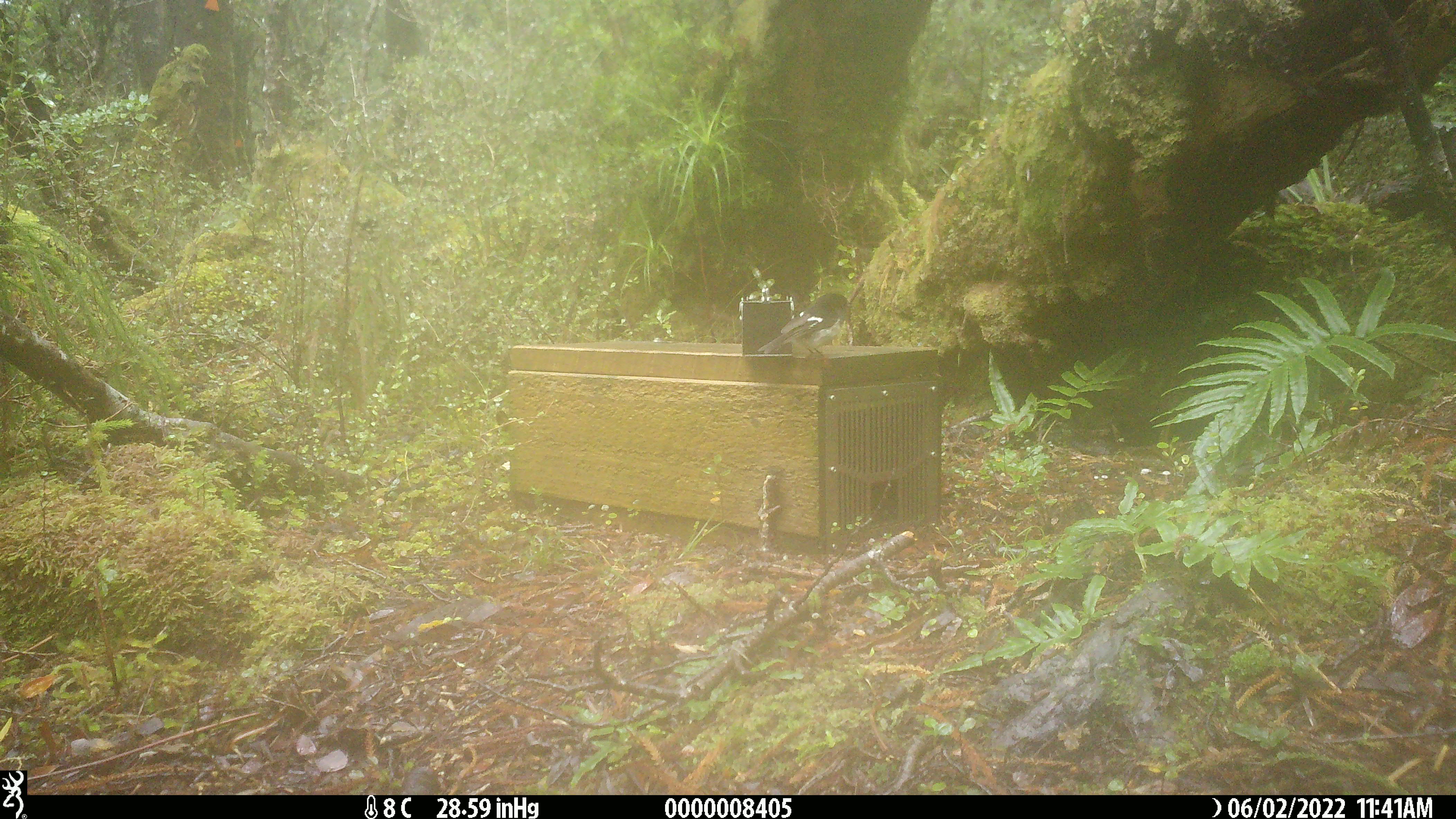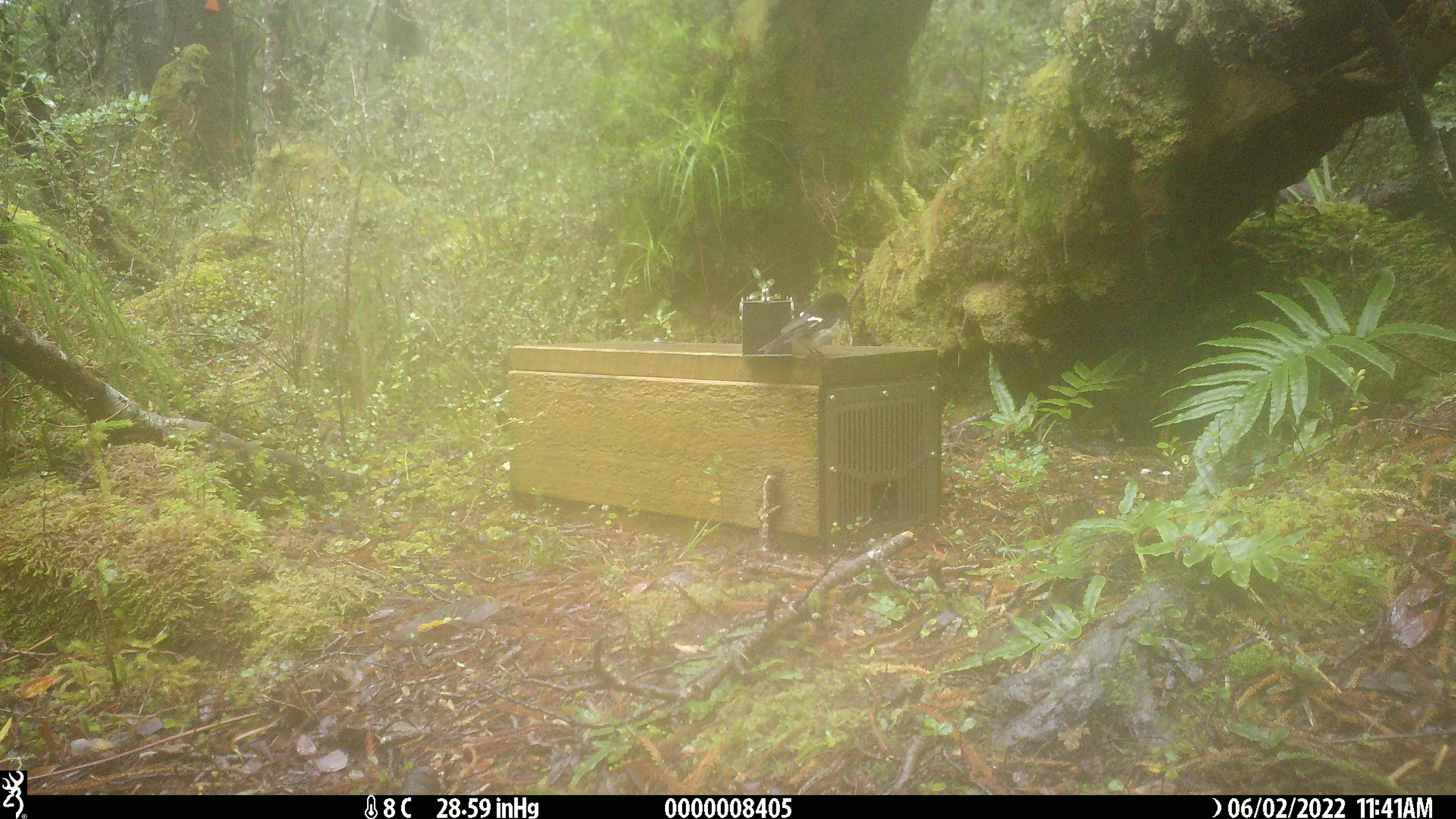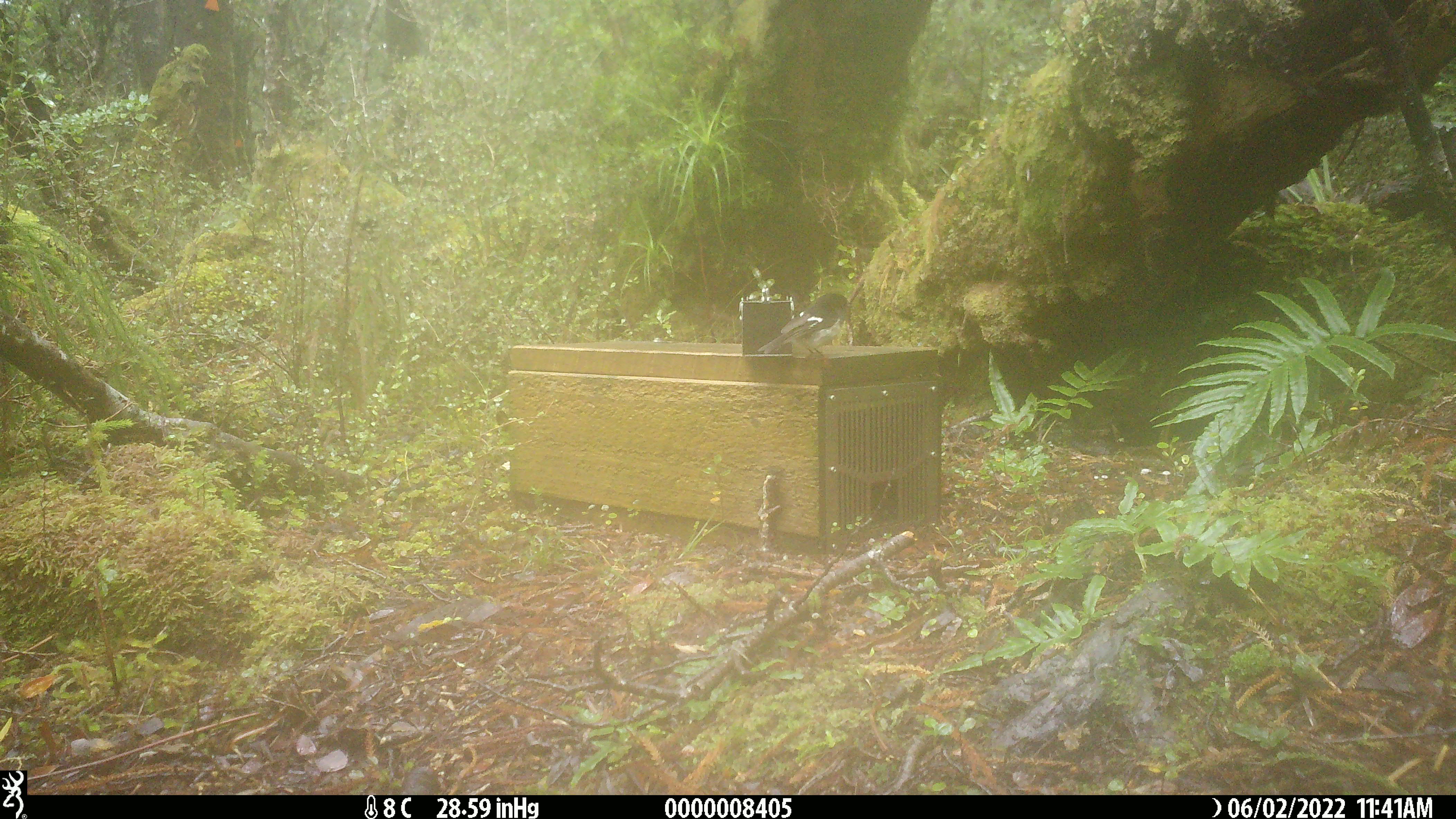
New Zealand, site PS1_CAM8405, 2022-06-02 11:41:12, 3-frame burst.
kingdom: Animalia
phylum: Chordata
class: Aves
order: Passeriformes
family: Petroicidae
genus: Petroica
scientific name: Petroica macrocephala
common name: tomtit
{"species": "tomtit (Petroica macrocephala)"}